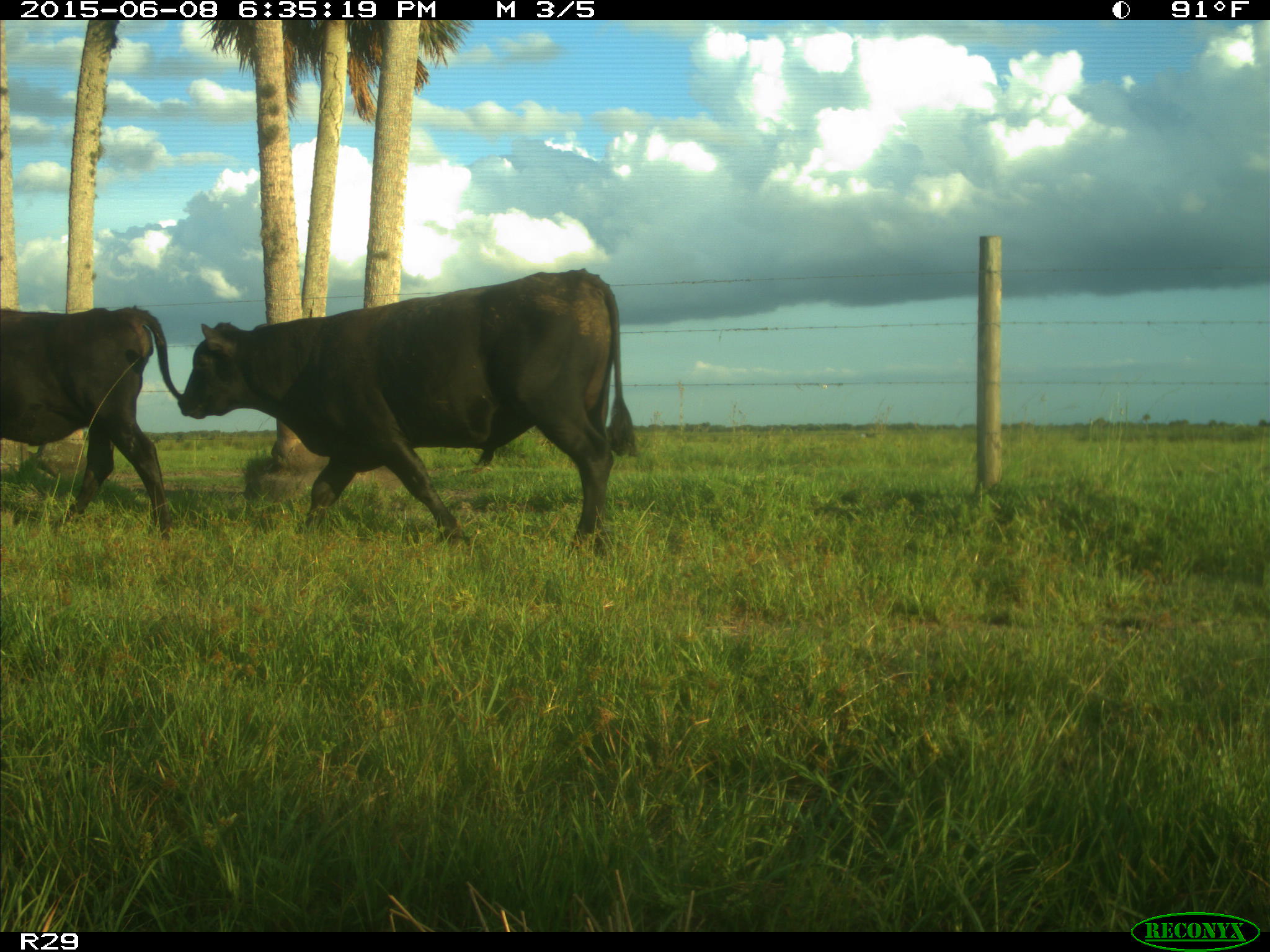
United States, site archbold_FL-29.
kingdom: Animalia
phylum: Chordata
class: Mammalia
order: Artiodactyla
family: Bovidae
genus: Bos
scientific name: Bos taurus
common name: domestic cow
Bos taurus (domestic cow).